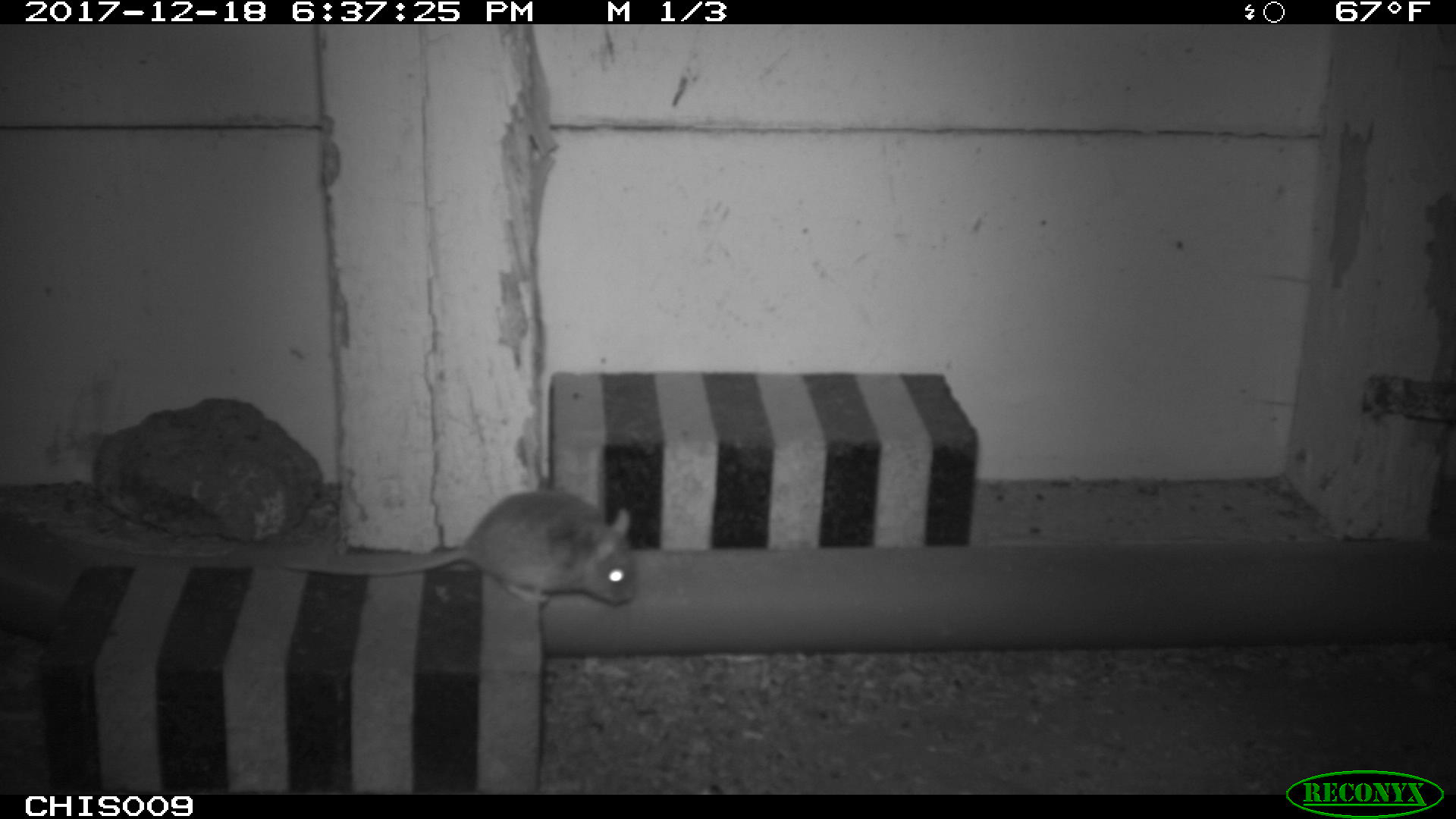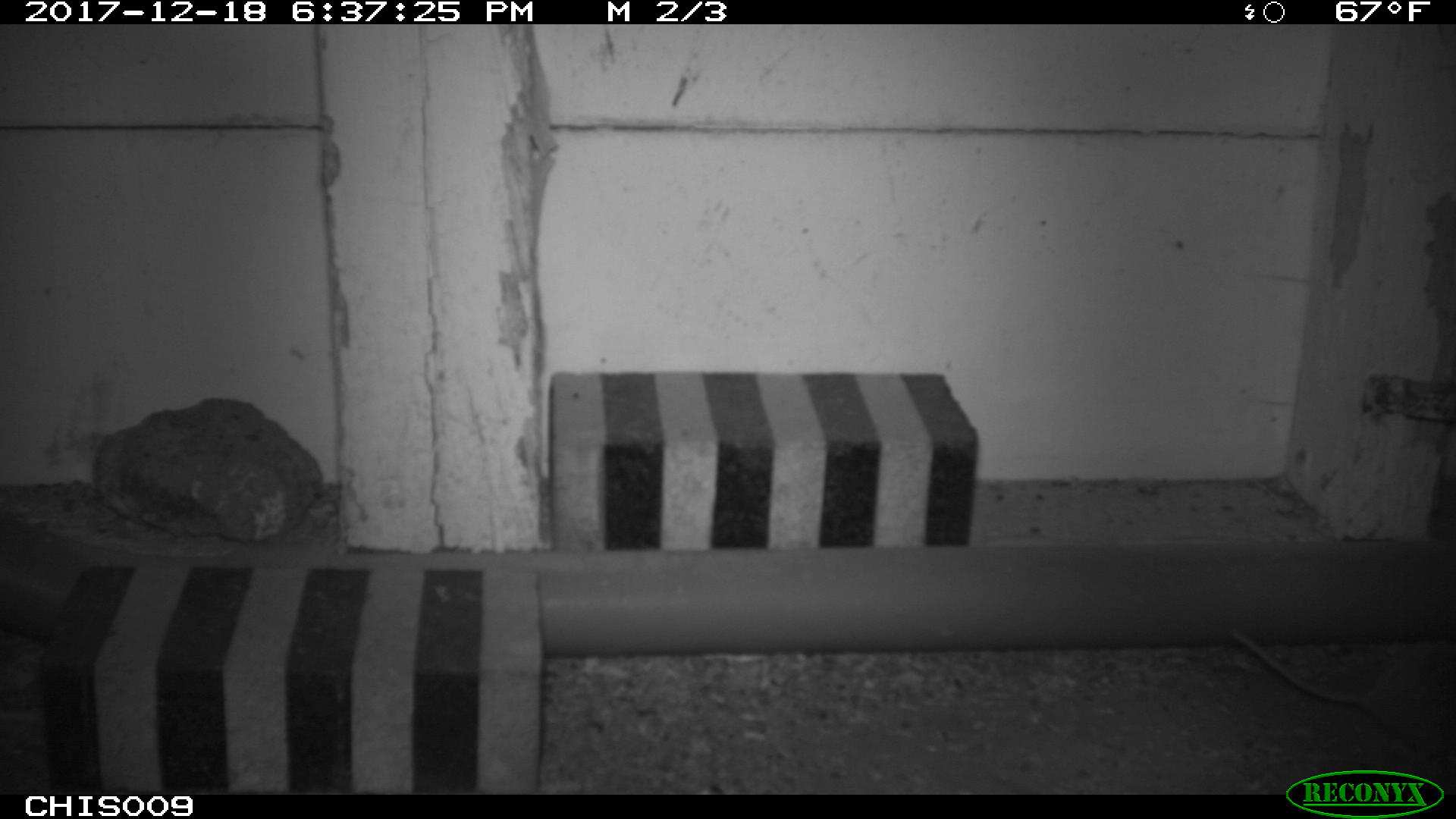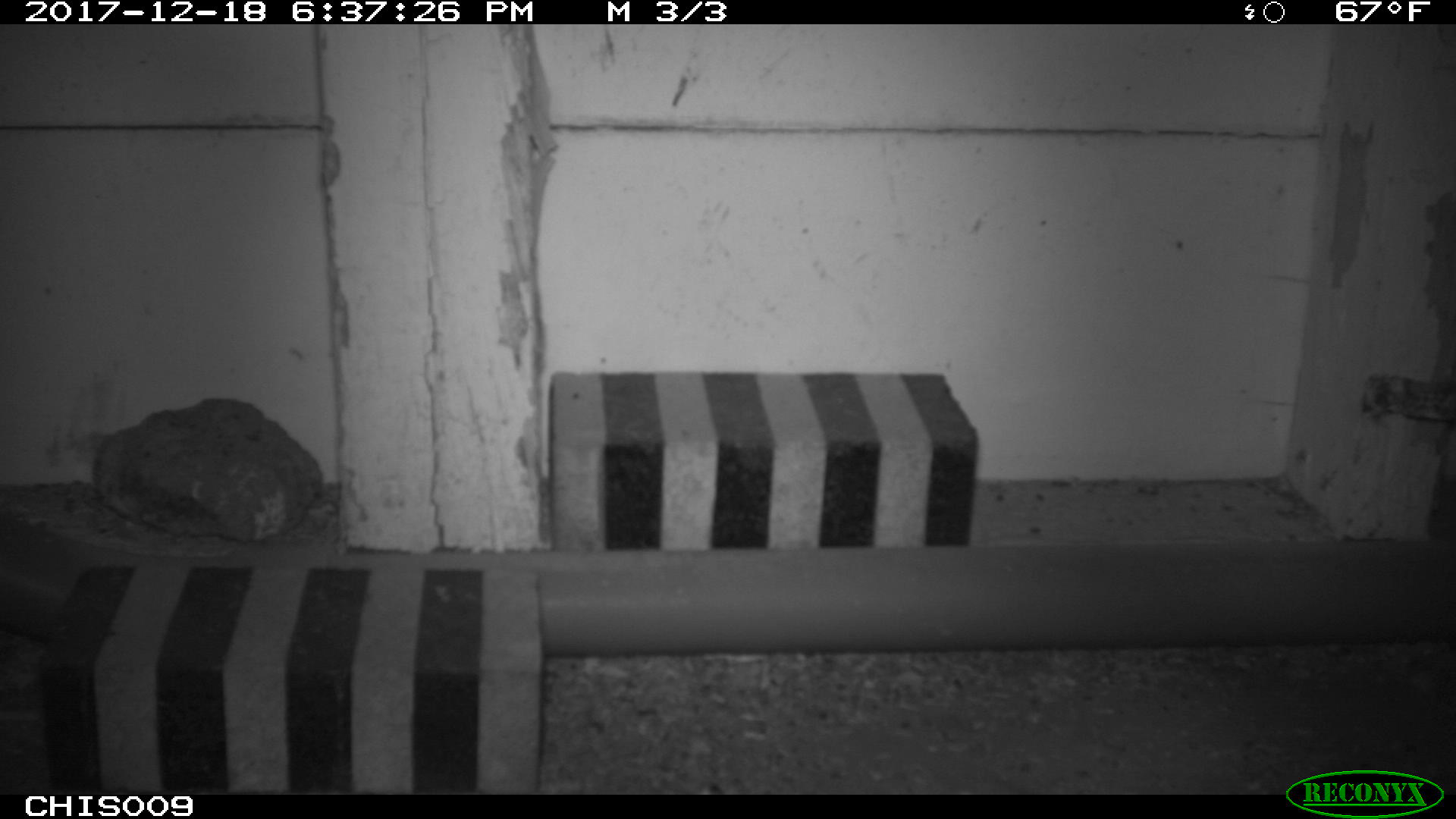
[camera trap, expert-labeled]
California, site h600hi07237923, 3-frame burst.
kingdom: Animalia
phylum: Chordata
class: Mammalia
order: Rodentia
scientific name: Rodentia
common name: rodent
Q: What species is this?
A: Rodent (Rodentia).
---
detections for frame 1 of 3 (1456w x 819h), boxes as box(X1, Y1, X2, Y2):
rodent: box(284, 490, 637, 604)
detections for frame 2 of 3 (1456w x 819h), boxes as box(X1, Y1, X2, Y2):
rodent: box(1229, 628, 1455, 755)